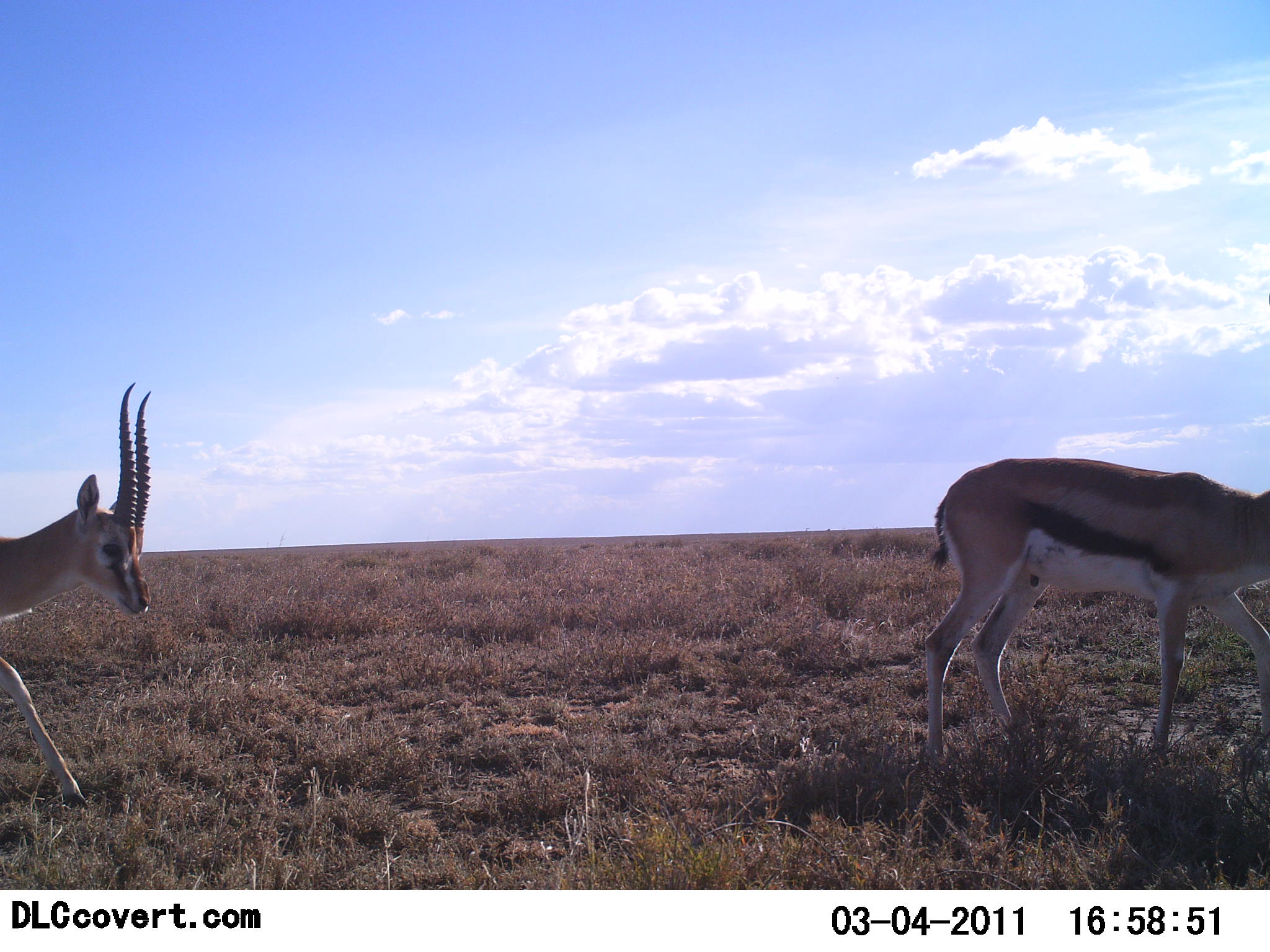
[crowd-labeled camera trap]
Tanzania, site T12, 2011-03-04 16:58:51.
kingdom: Animalia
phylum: Chordata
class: Mammalia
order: Artiodactyla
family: Bovidae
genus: Eudorcas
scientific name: Eudorcas thomsonii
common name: thomson's gazelle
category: gazellethomsons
Gazellethomsons (thomson's gazelle) (Eudorcas thomsonii), count 2. Behavior (volunteer vote fractions): standing 20%, resting 0%, moving 100%, interacting 10%. Young present (vote fraction): 0%. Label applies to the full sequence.